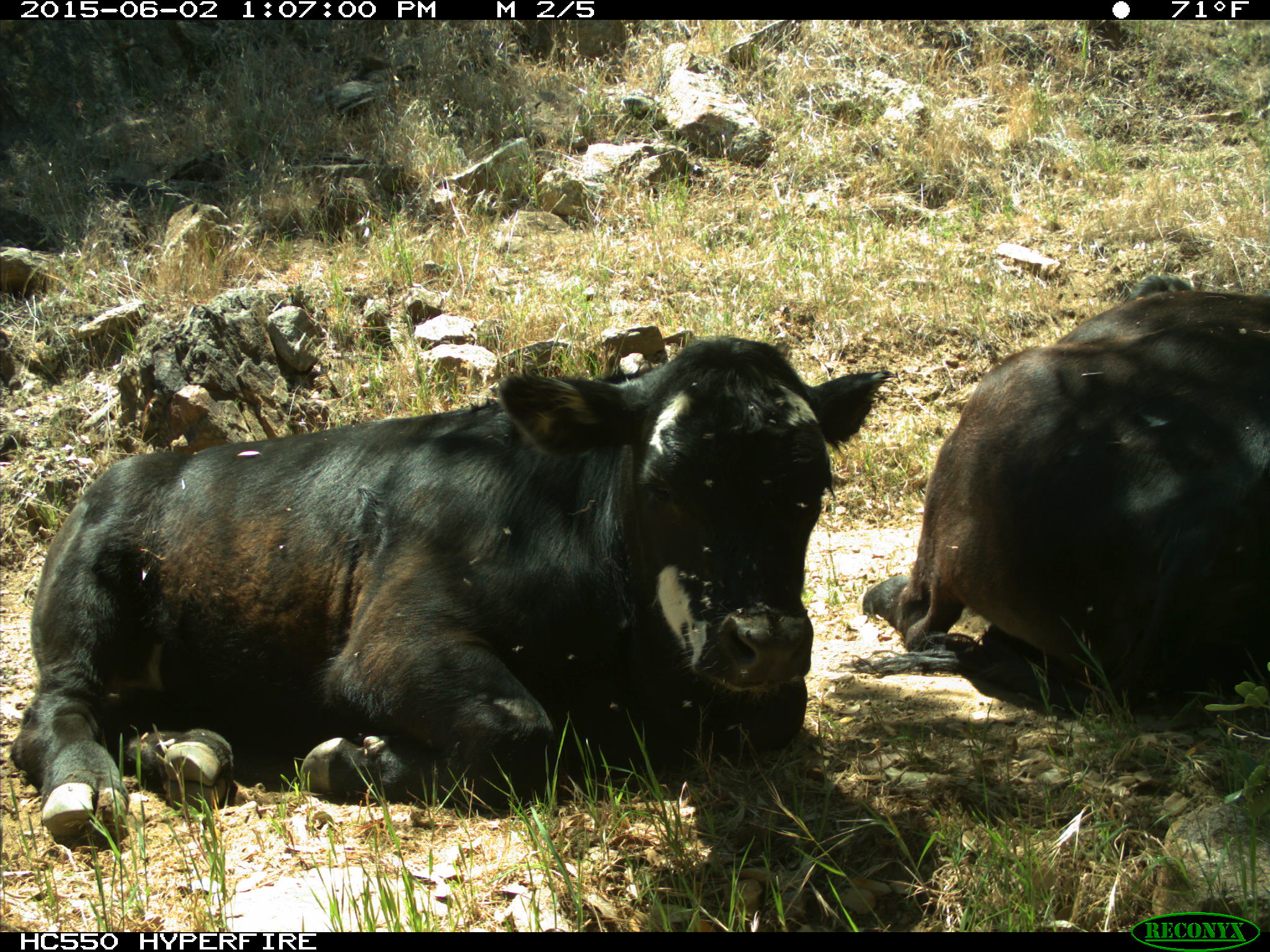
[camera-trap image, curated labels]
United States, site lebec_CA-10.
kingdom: Animalia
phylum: Chordata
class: Mammalia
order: Artiodactyla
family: Bovidae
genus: Bos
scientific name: Bos taurus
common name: domestic cow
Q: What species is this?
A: Bos taurus (domestic cow).